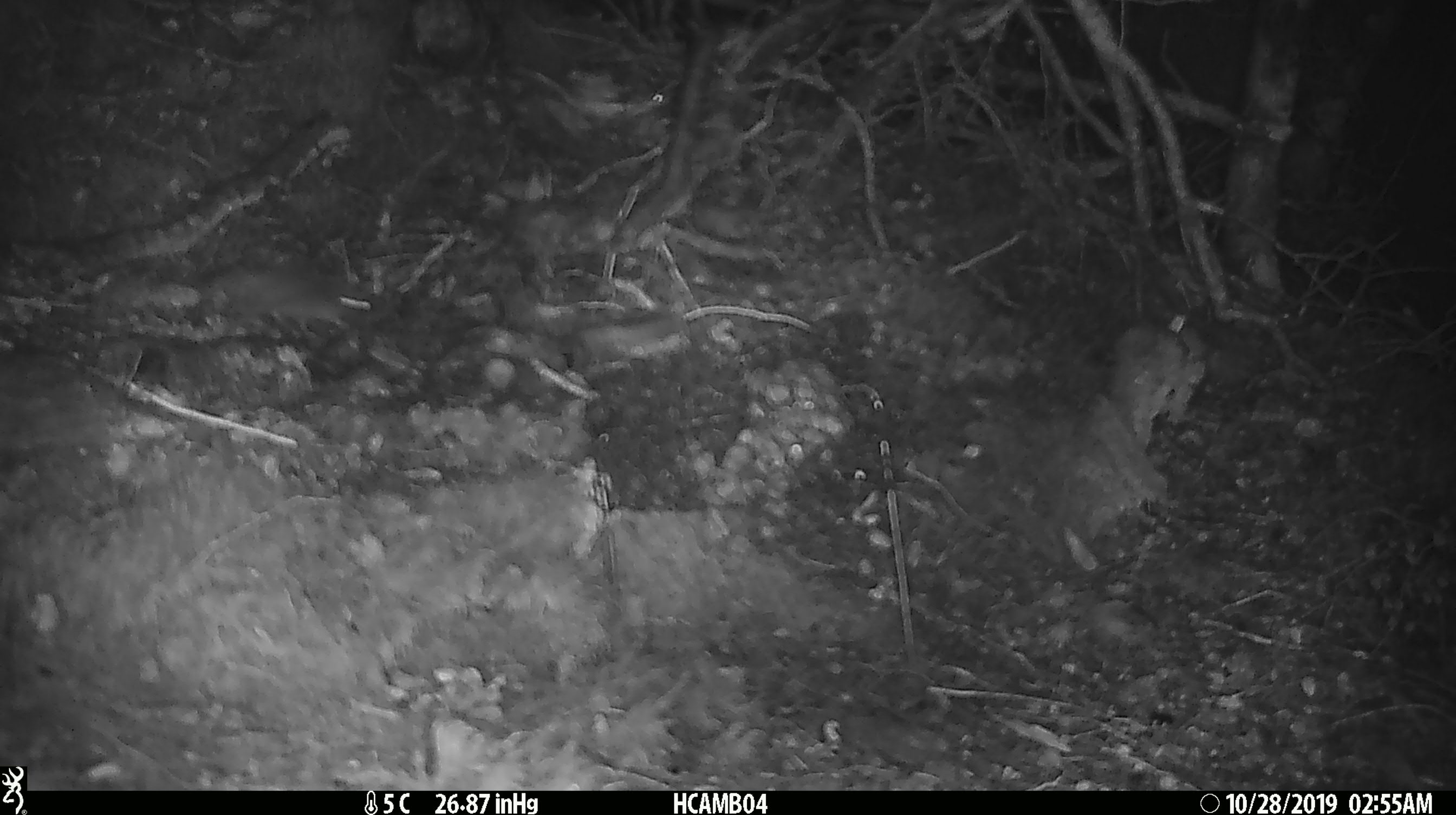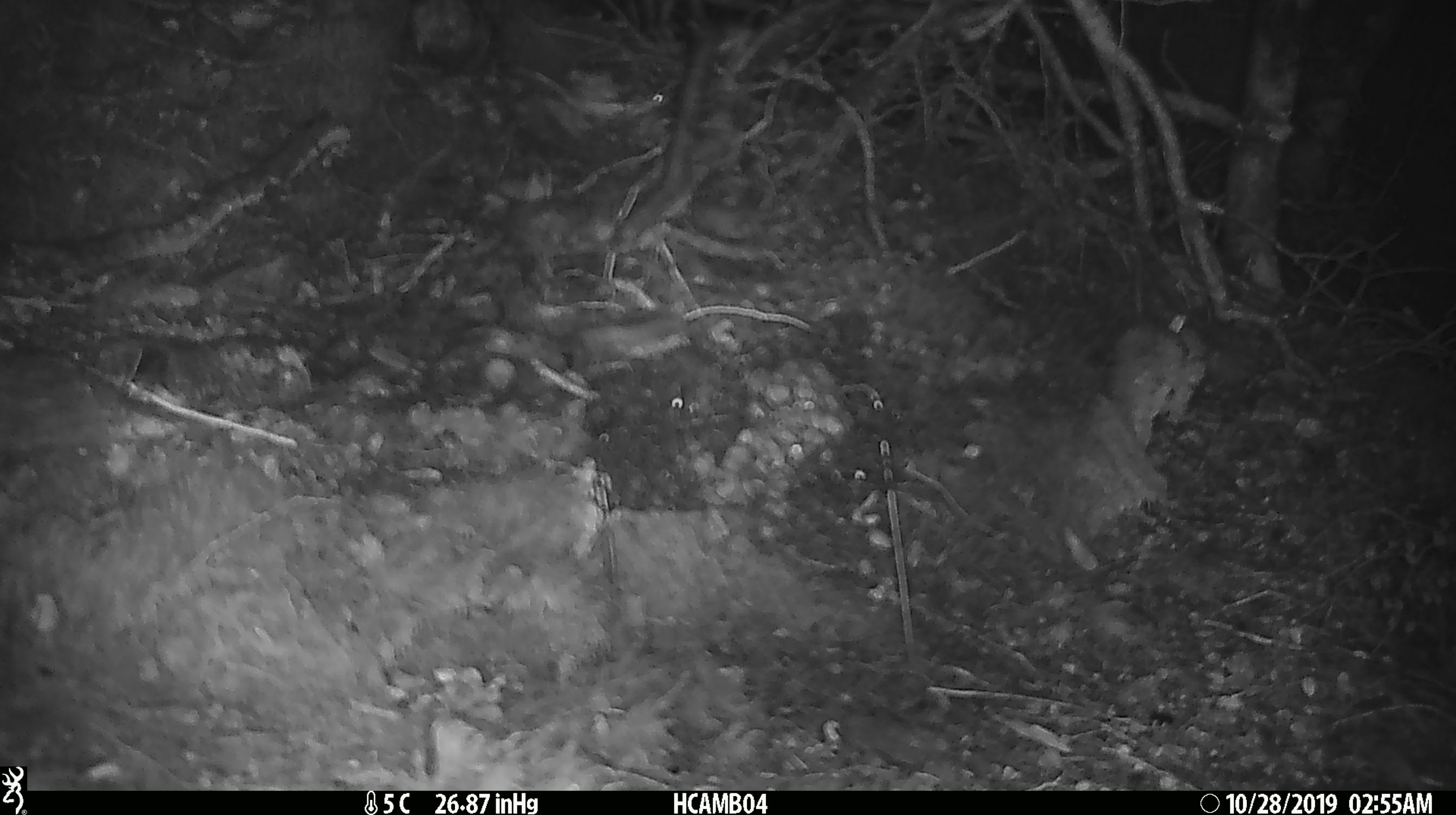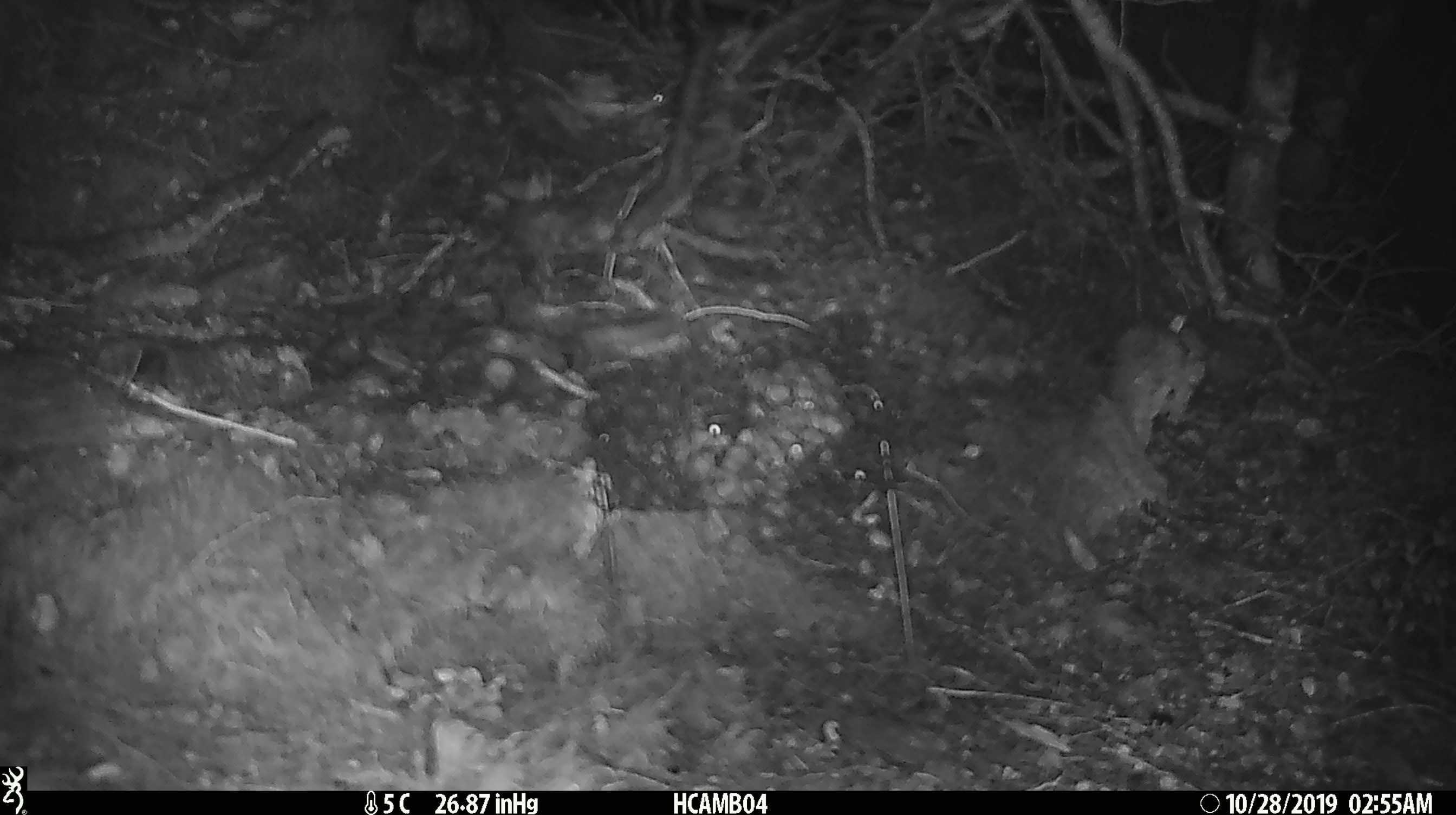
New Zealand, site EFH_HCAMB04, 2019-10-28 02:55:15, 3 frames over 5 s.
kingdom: Animalia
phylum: Chordata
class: Mammalia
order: Rodentia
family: Muridae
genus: Mus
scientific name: Mus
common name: mouse